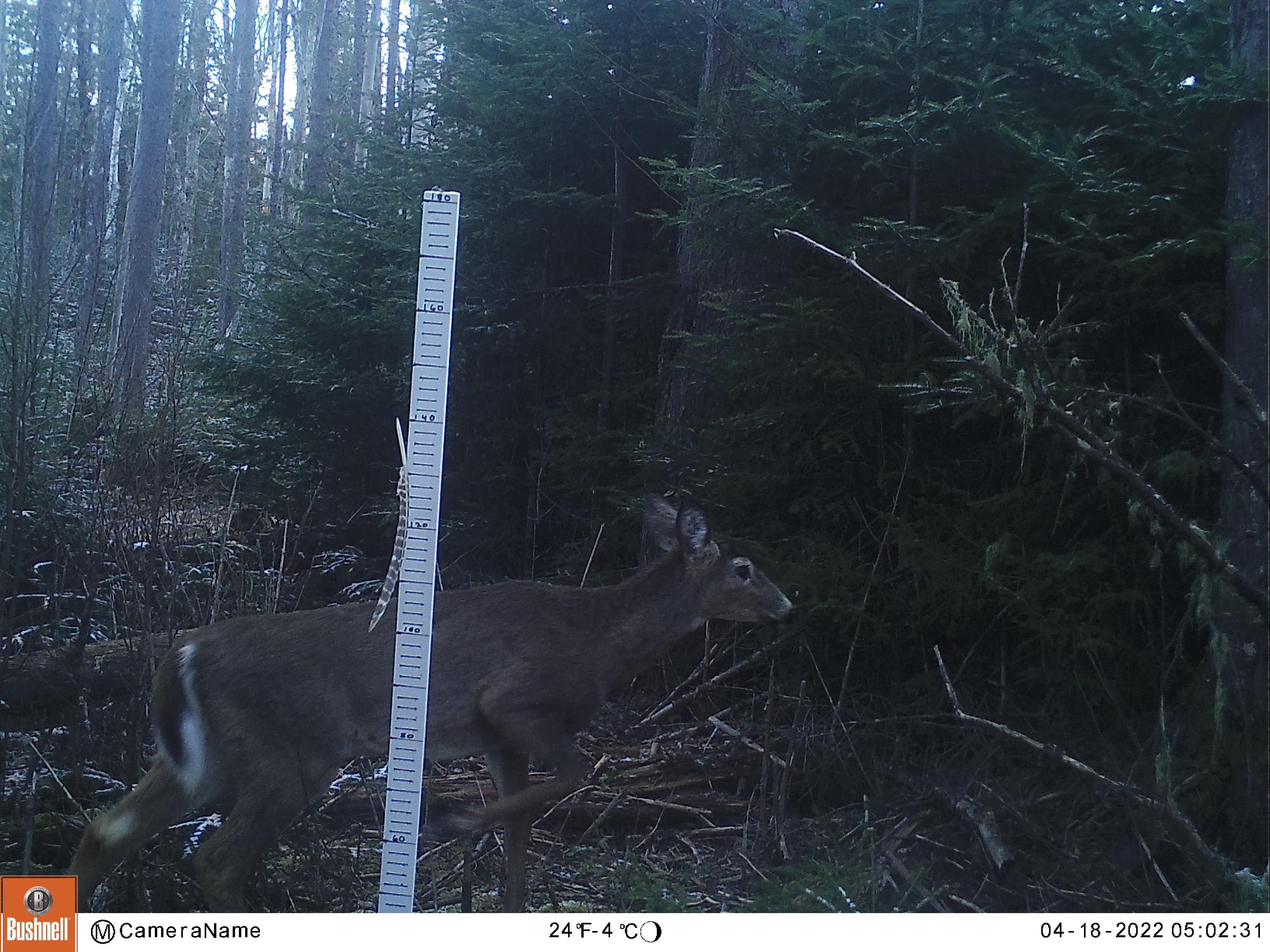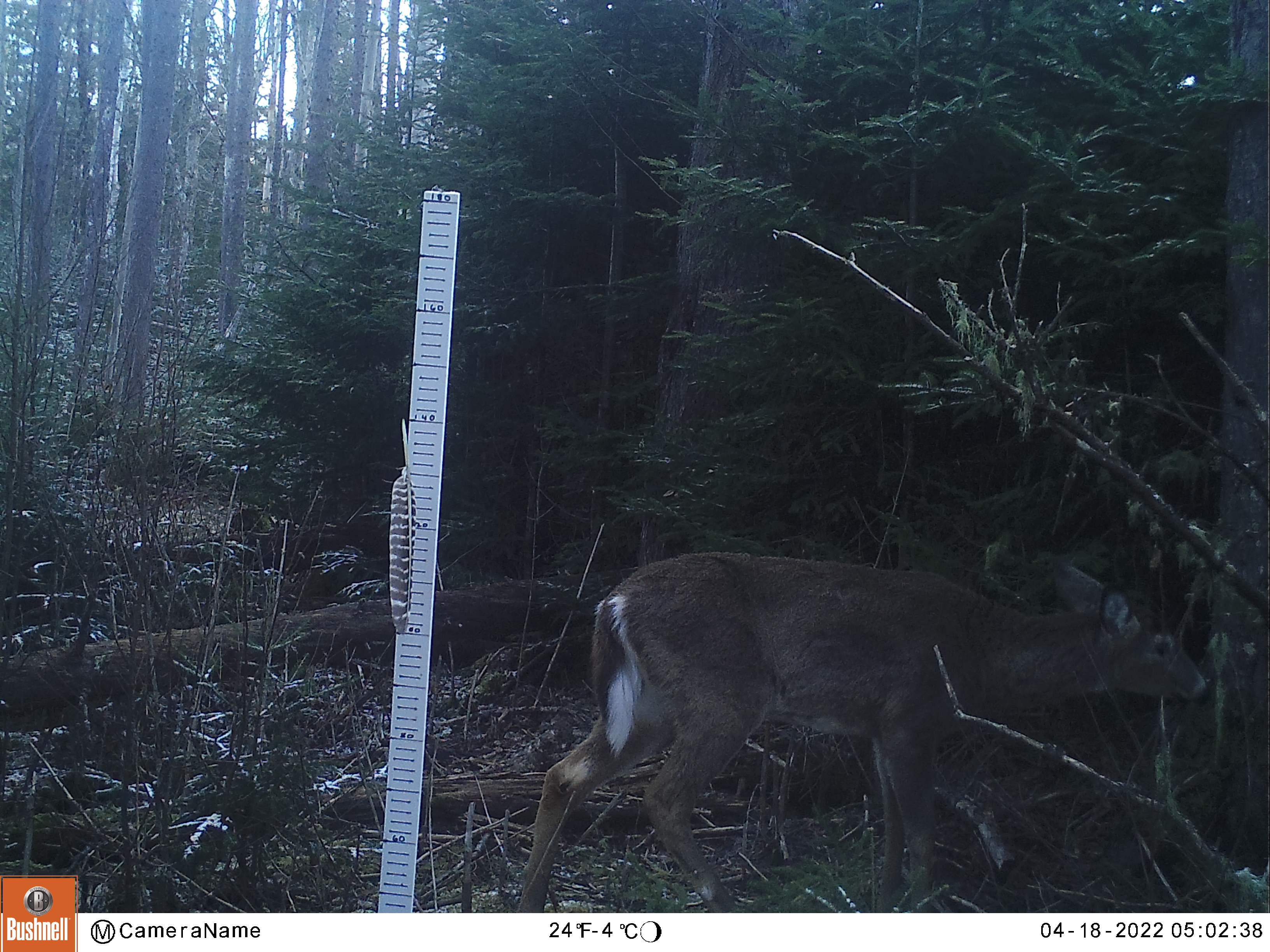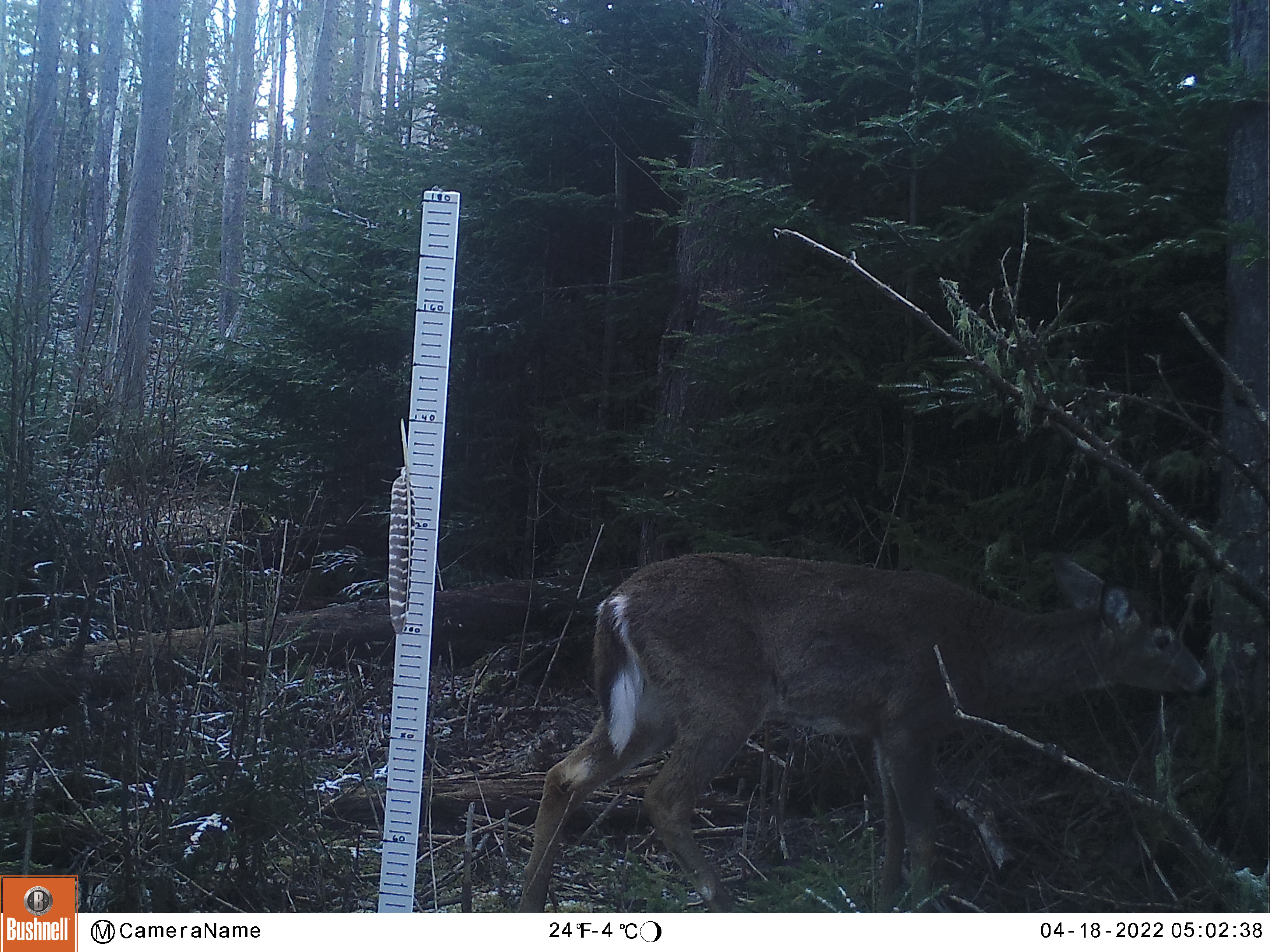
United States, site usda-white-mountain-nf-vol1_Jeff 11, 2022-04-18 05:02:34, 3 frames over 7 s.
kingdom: Animalia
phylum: Chordata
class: Mammalia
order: Artiodactyla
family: Cervidae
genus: Odocoileus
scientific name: Odocoileus virginianus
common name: white-tailed deer